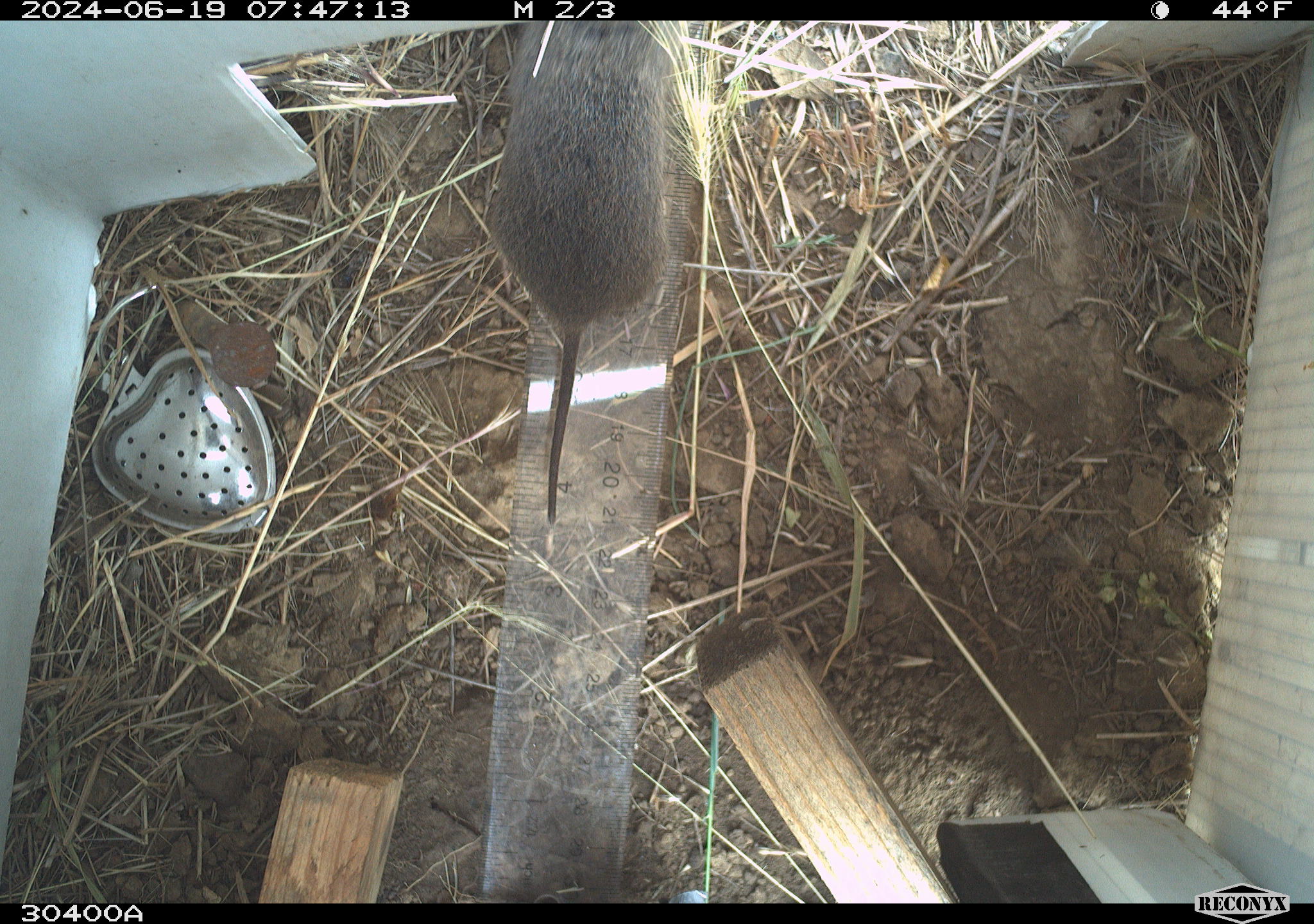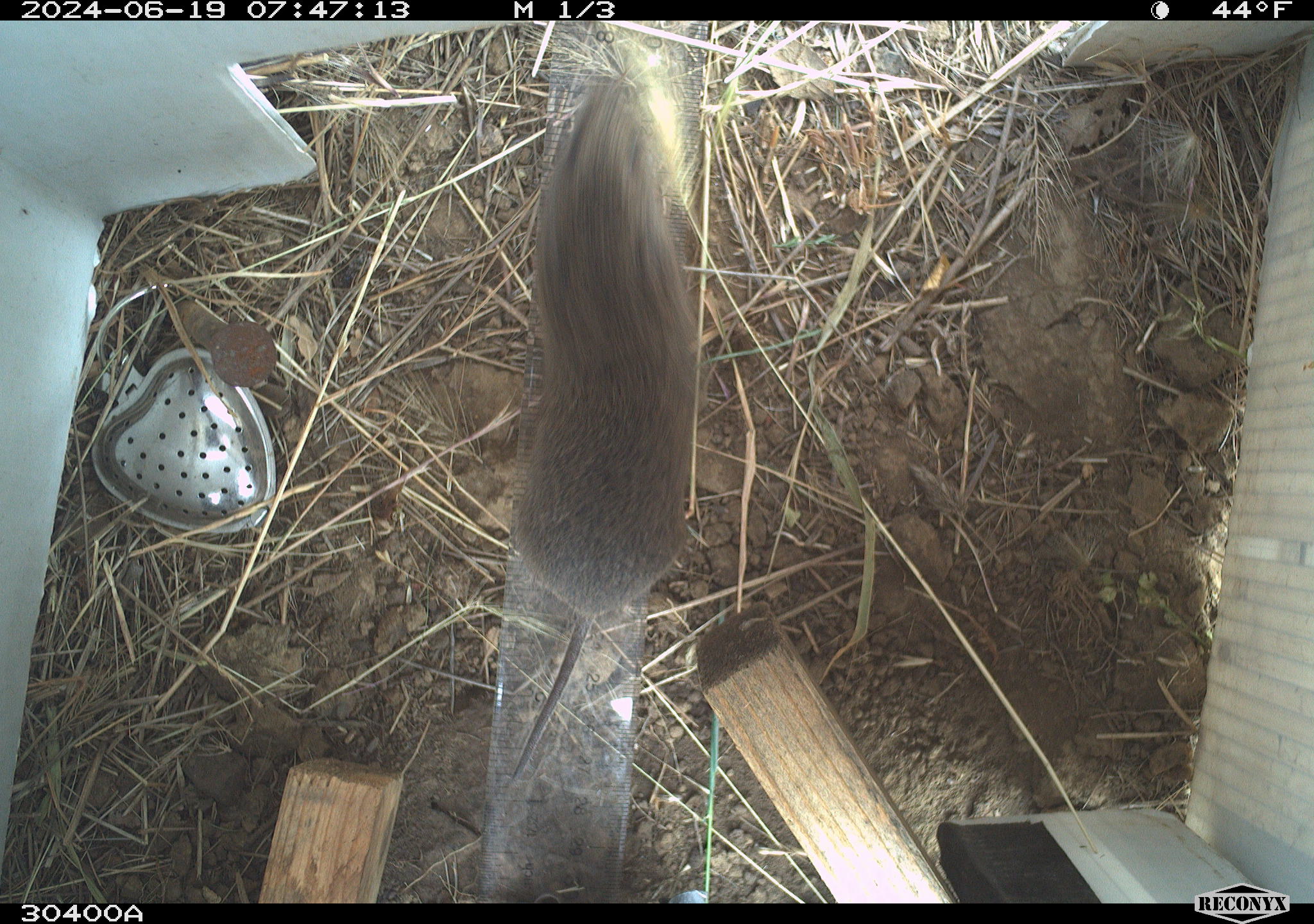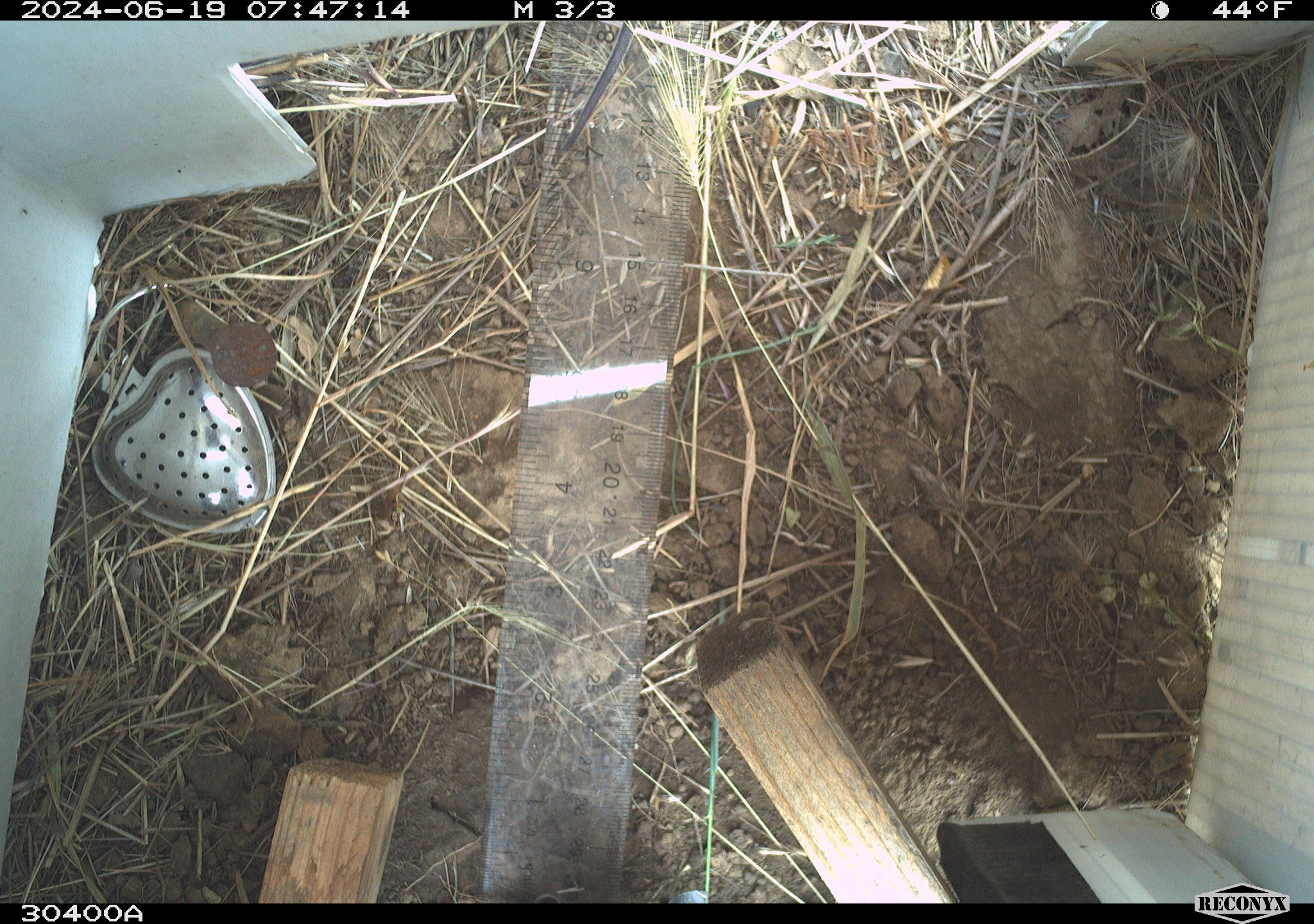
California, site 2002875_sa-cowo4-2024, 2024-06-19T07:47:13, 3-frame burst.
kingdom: Animalia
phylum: Chordata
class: Mammalia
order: Rodentia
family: Cricetidae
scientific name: Arvicolinae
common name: voles, lemmings, and muskrats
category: arvicolinae subfamily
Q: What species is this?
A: Arvicolinae subfamily (voles, lemmings, and muskrats) (Arvicolinae).